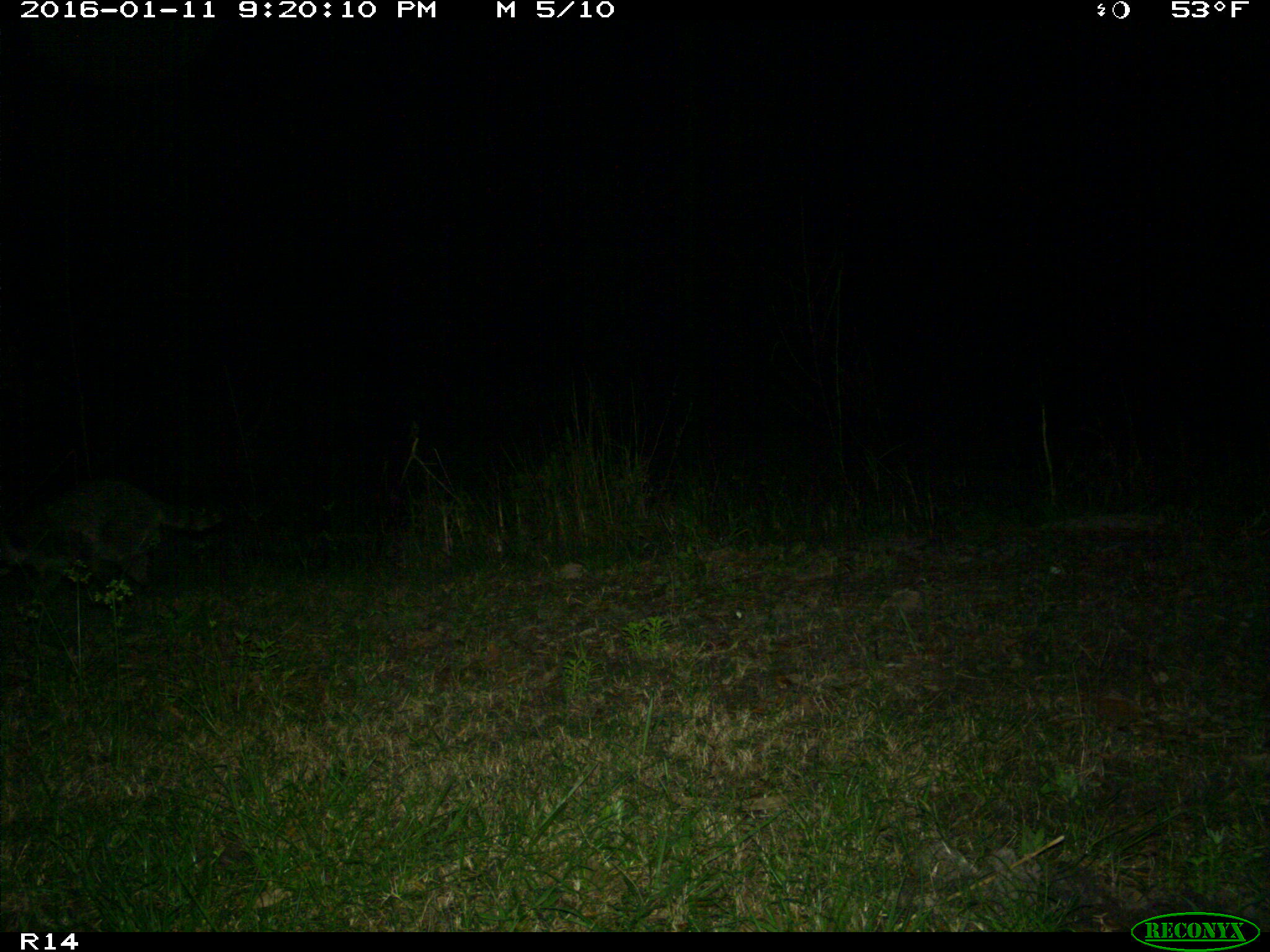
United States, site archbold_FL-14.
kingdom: Animalia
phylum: Chordata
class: Mammalia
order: Carnivora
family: Procyonidae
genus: Procyon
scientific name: Procyon lotor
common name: common raccoon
Procyon lotor (common raccoon).